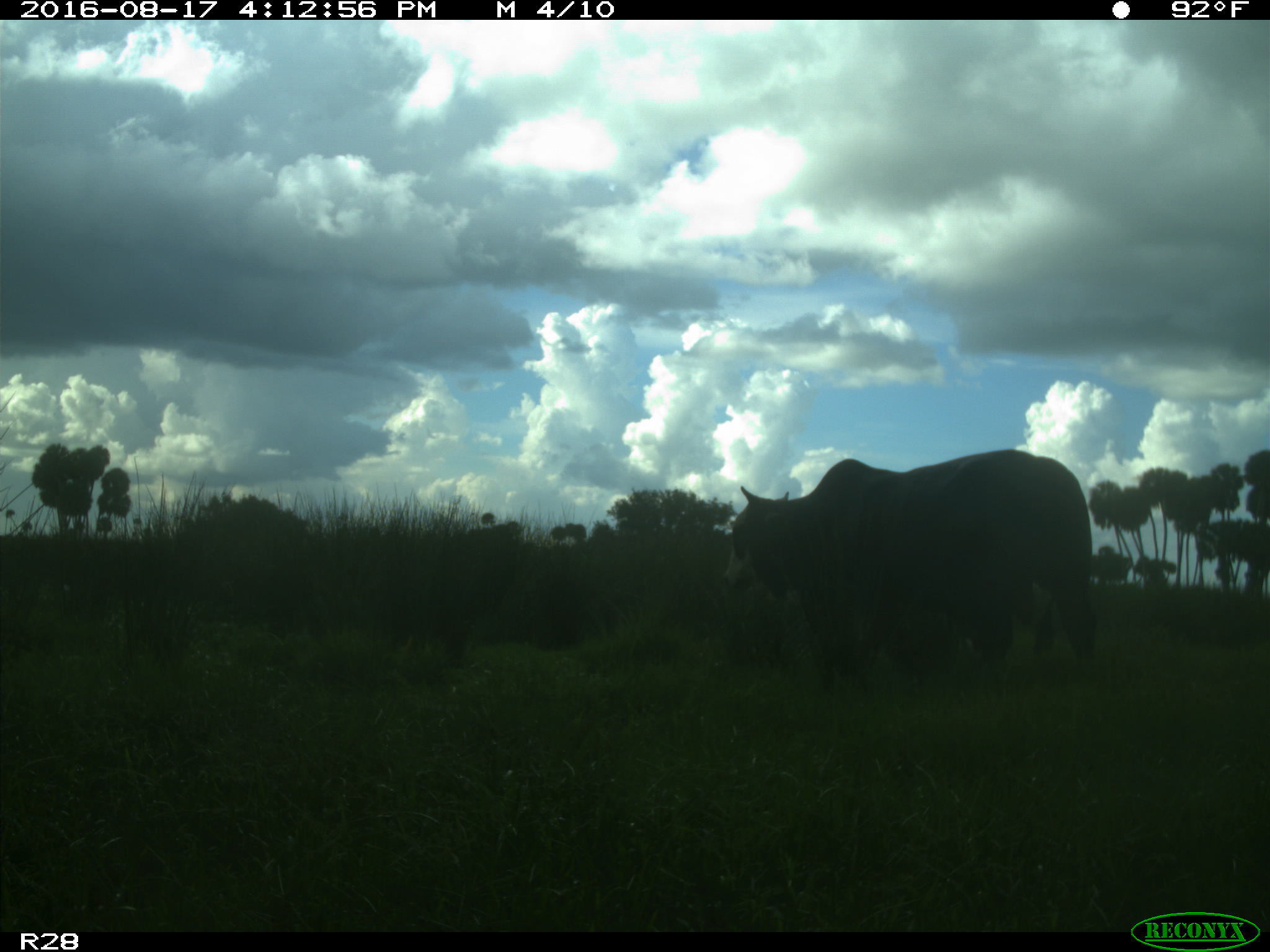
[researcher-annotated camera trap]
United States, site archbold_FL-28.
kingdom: Animalia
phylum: Chordata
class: Mammalia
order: Artiodactyla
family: Bovidae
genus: Bos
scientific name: Bos taurus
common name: domestic cow